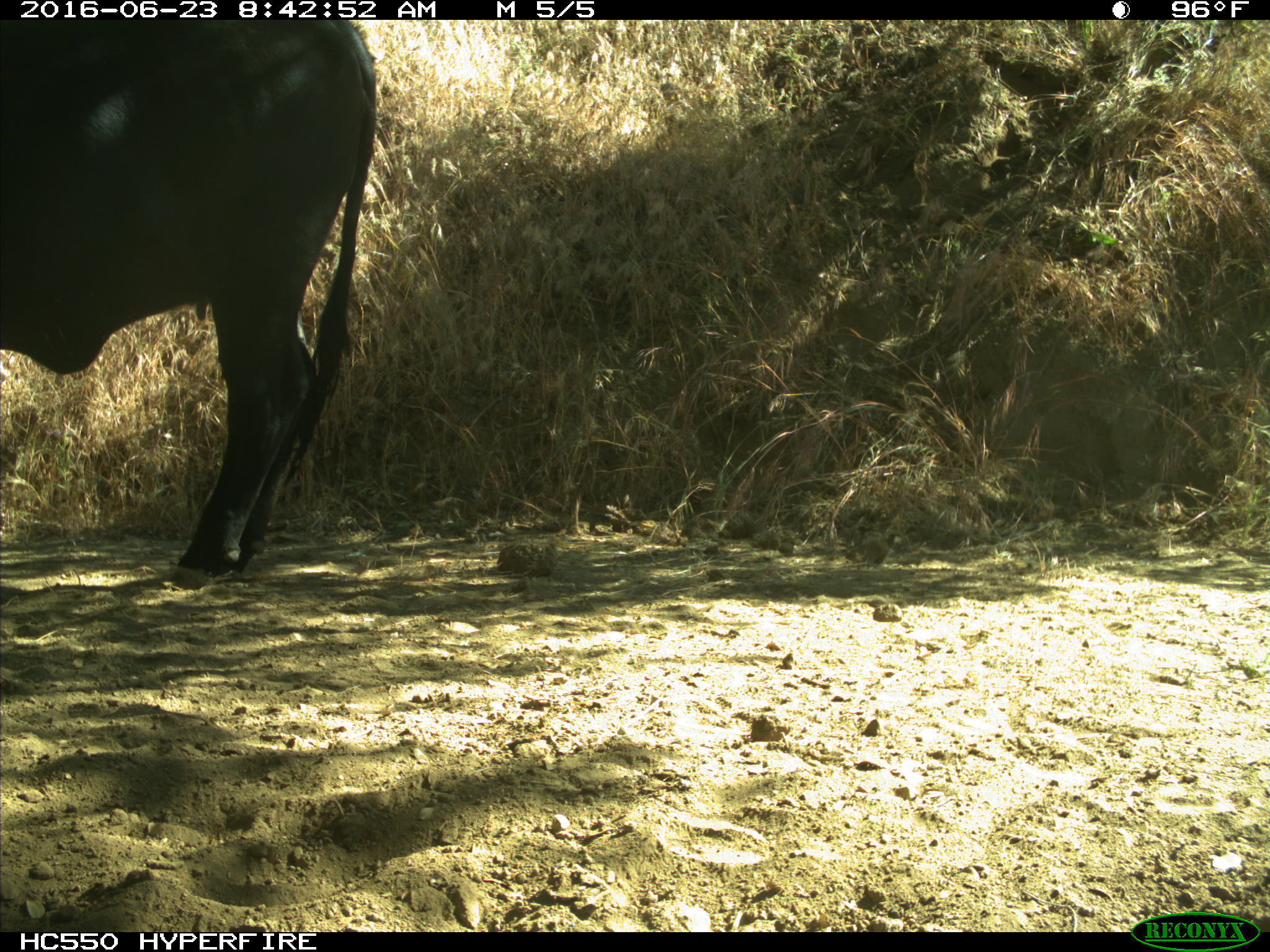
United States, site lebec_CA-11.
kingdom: Animalia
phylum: Chordata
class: Mammalia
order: Artiodactyla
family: Bovidae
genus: Bos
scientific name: Bos taurus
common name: domestic cow